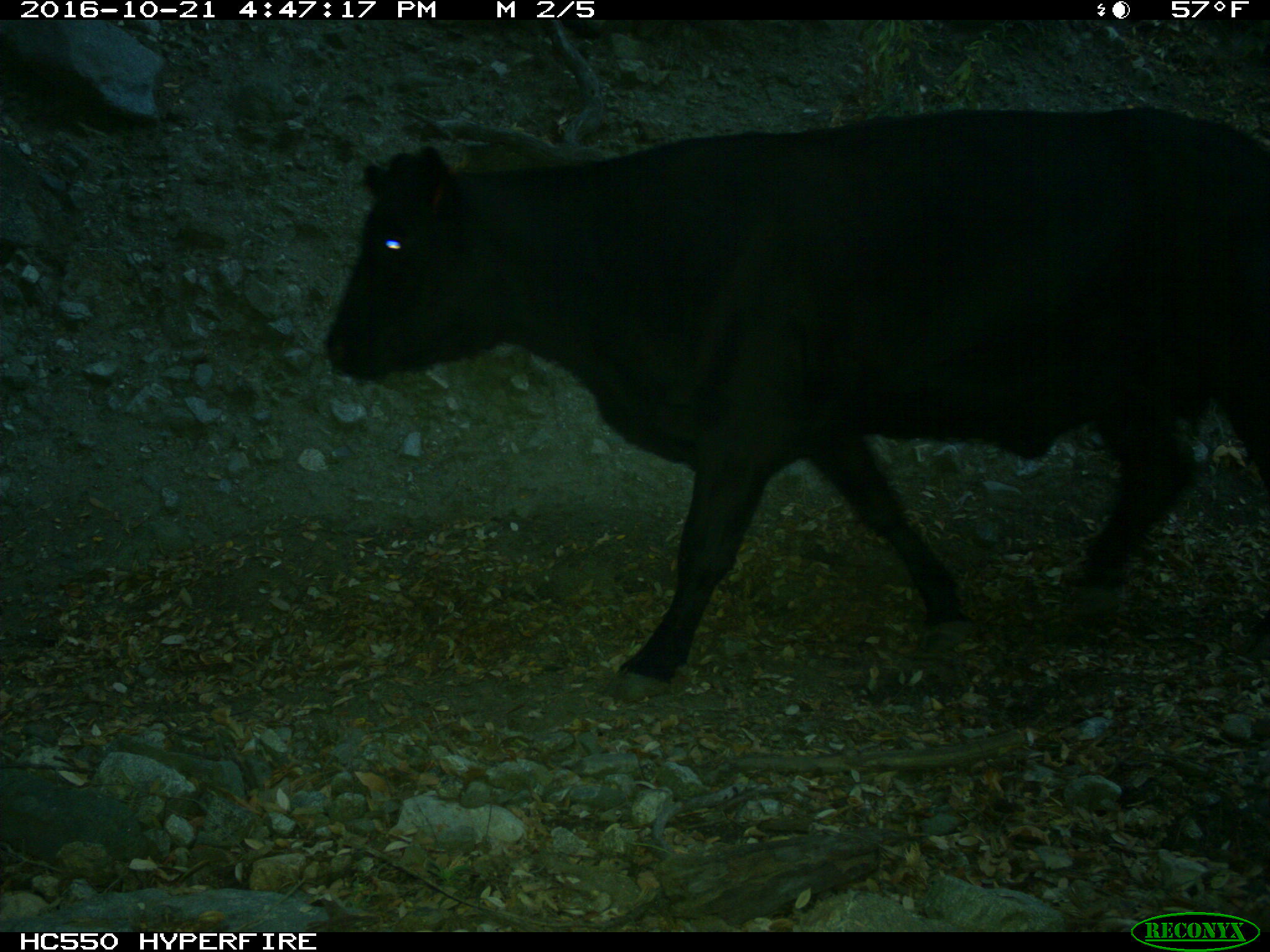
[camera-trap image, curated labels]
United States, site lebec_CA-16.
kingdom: Animalia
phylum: Chordata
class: Mammalia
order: Artiodactyla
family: Bovidae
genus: Bos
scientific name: Bos taurus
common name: domestic cow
Bos taurus (domestic cow).